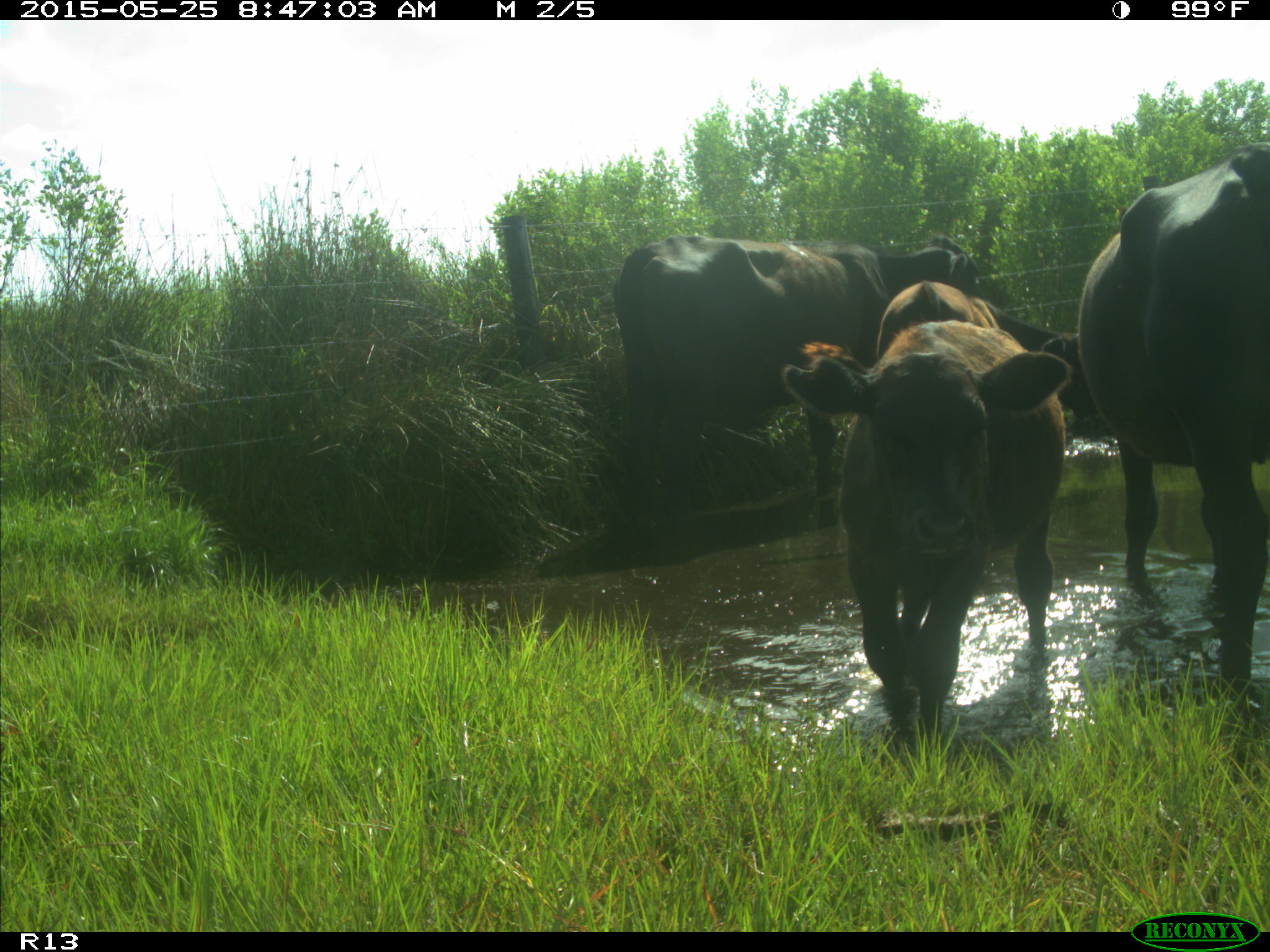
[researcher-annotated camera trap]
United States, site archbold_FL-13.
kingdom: Animalia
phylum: Chordata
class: Mammalia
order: Artiodactyla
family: Bovidae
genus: Bos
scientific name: Bos taurus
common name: domestic cow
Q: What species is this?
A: Bos taurus (domestic cow).